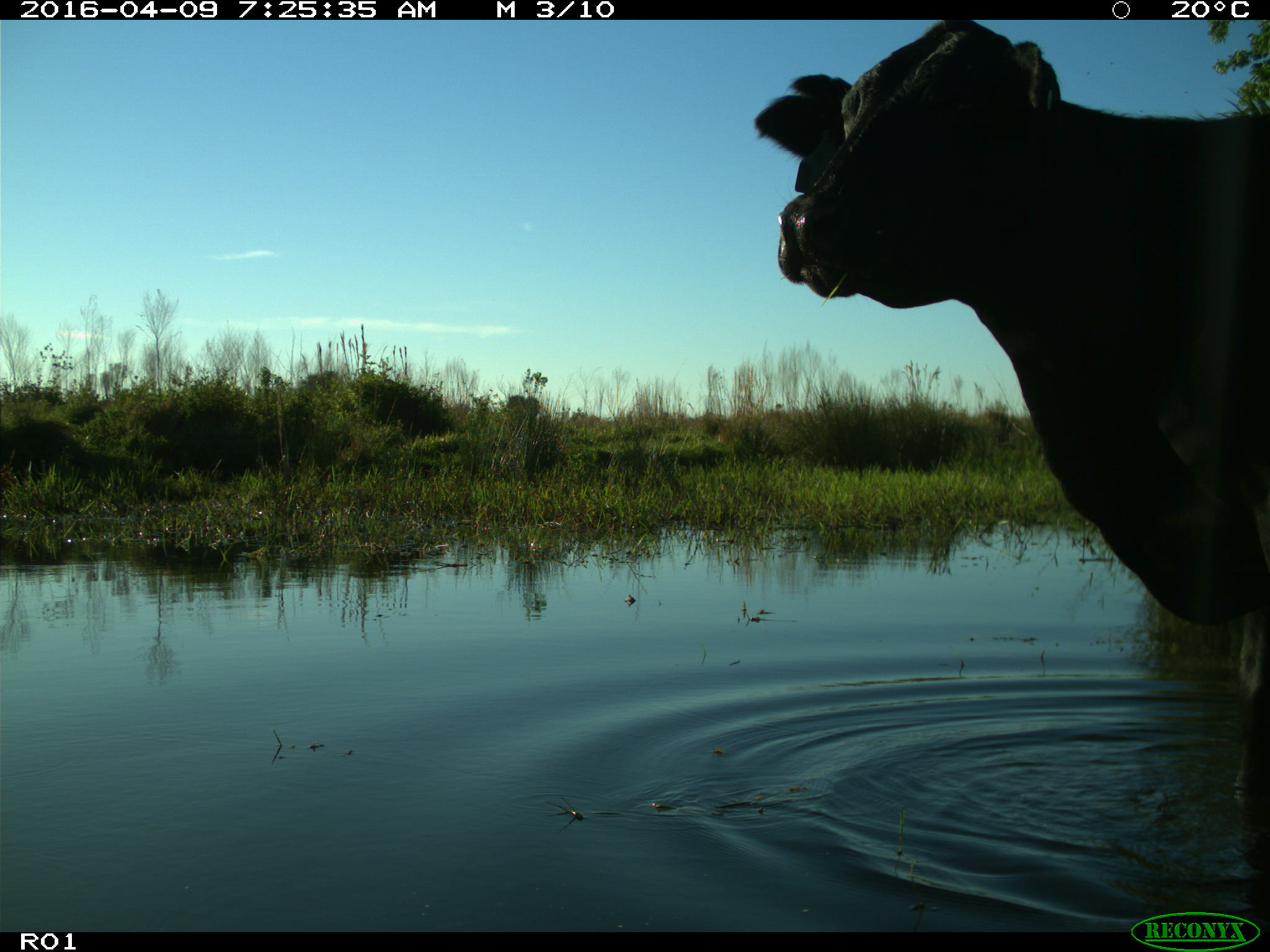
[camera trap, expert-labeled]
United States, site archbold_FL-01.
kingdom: Animalia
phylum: Chordata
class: Mammalia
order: Artiodactyla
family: Bovidae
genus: Bos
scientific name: Bos taurus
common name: domestic cow